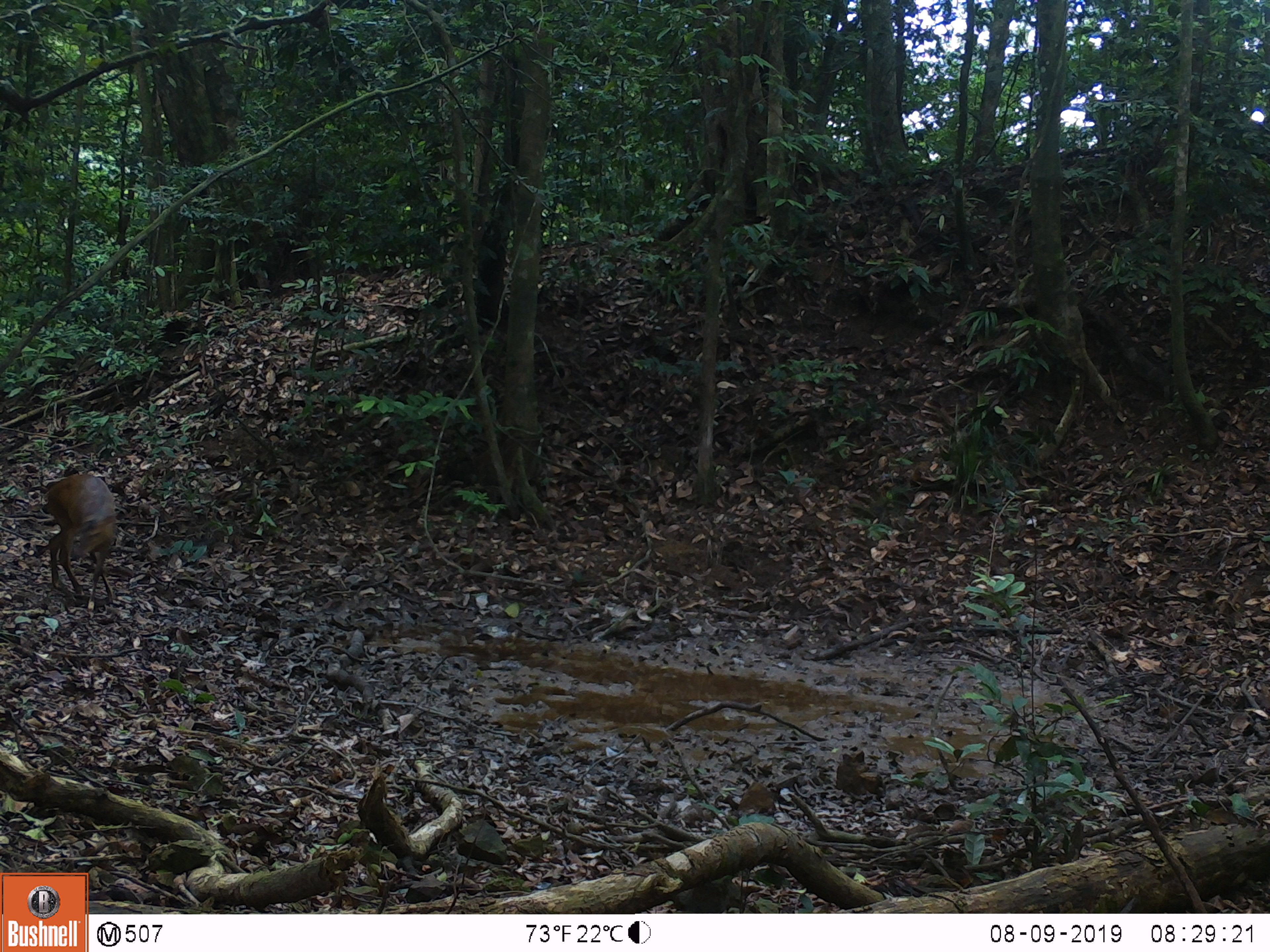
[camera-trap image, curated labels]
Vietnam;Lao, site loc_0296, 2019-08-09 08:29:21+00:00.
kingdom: Animalia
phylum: Chordata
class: Mammalia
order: Artiodactyla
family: Cervidae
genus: Muntiacus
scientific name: Muntiacus vuquangensis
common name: large-antlered muntjac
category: large antlered muntjac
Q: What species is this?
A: Large antlered muntjac (large-antlered muntjac) (Muntiacus vuquangensis).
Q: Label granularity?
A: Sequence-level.